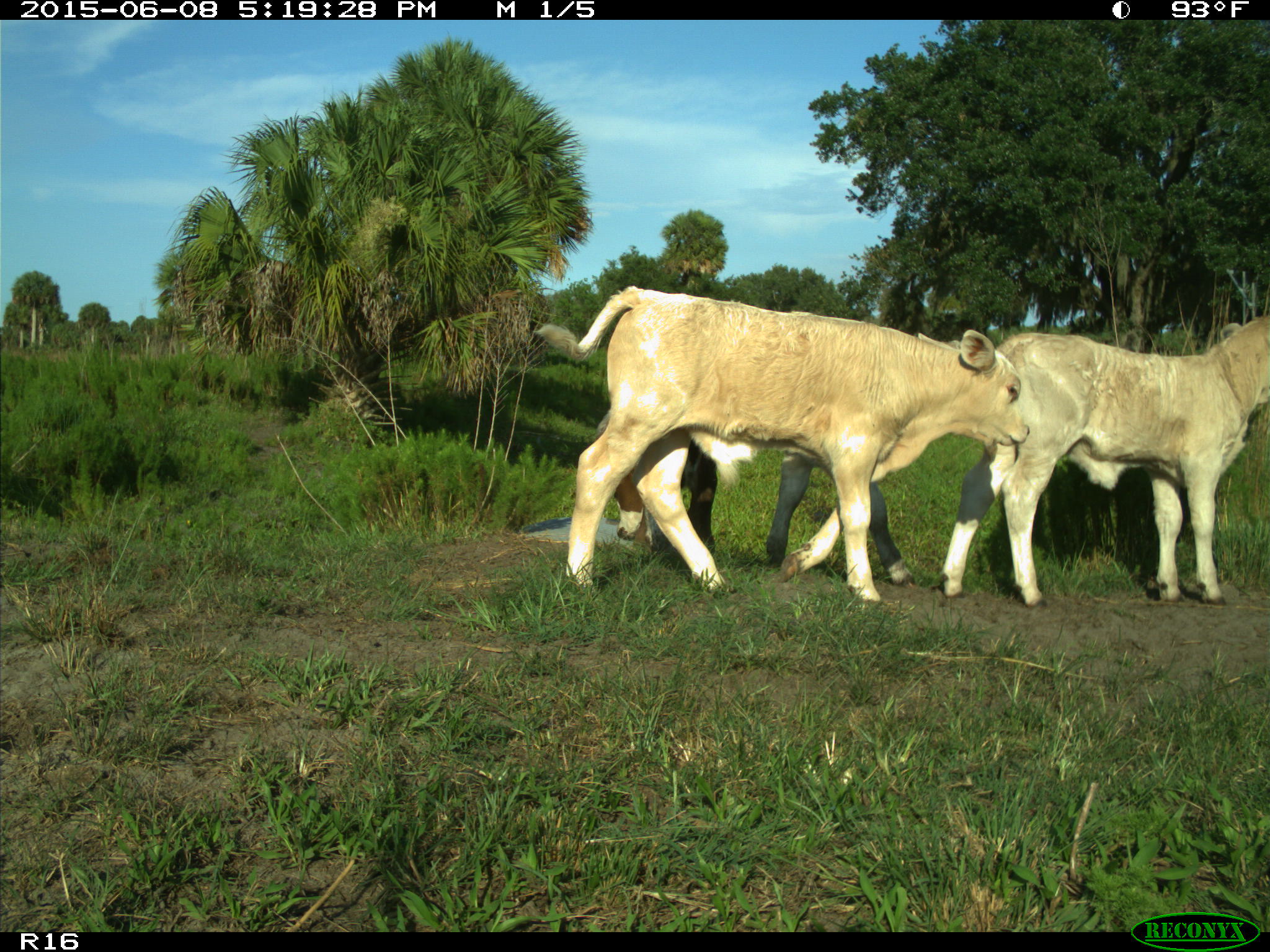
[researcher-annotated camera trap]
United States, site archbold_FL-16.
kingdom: Animalia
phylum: Chordata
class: Mammalia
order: Artiodactyla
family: Bovidae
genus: Bos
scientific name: Bos taurus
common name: domestic cow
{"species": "Bos taurus (domestic cow)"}